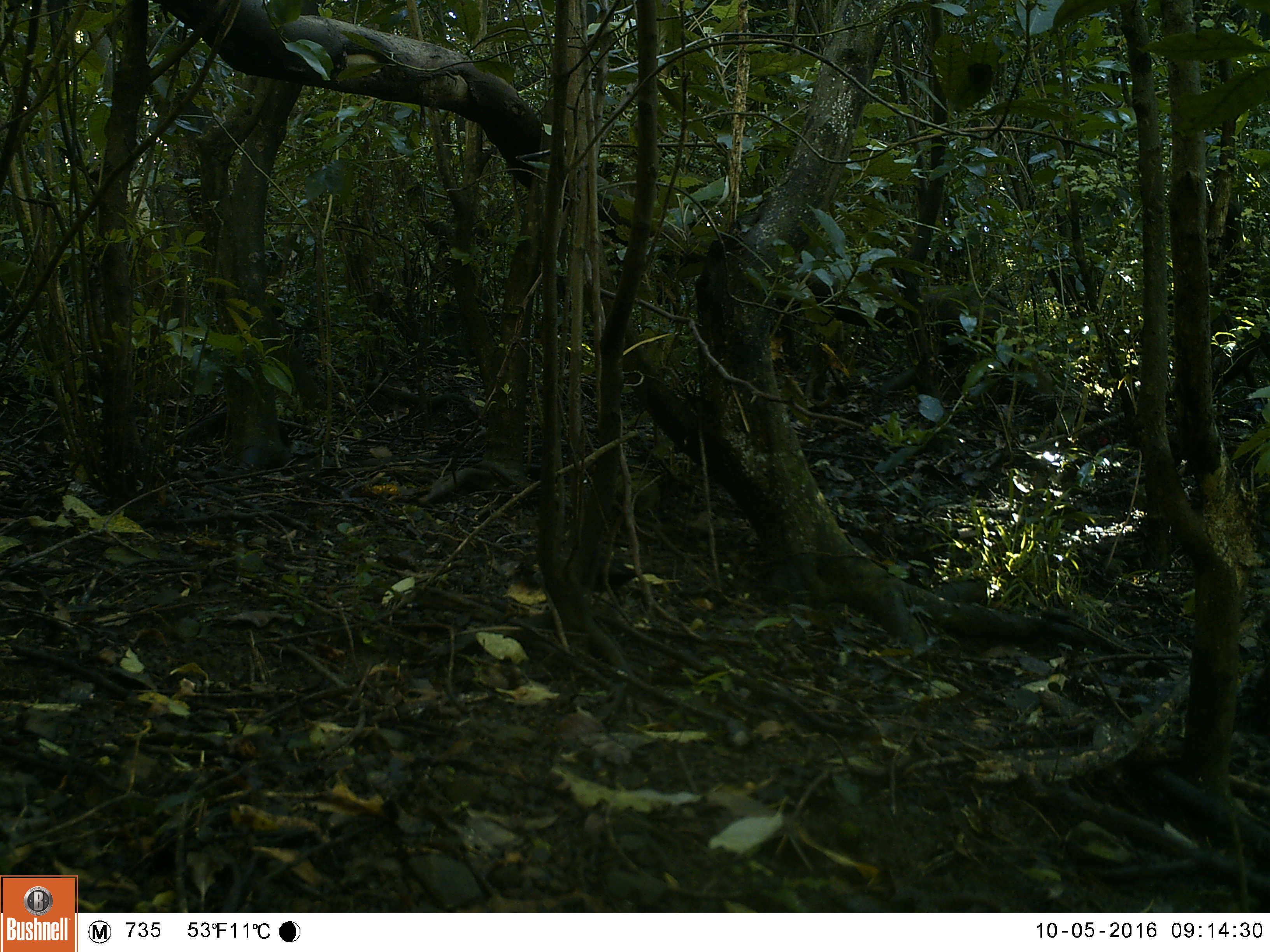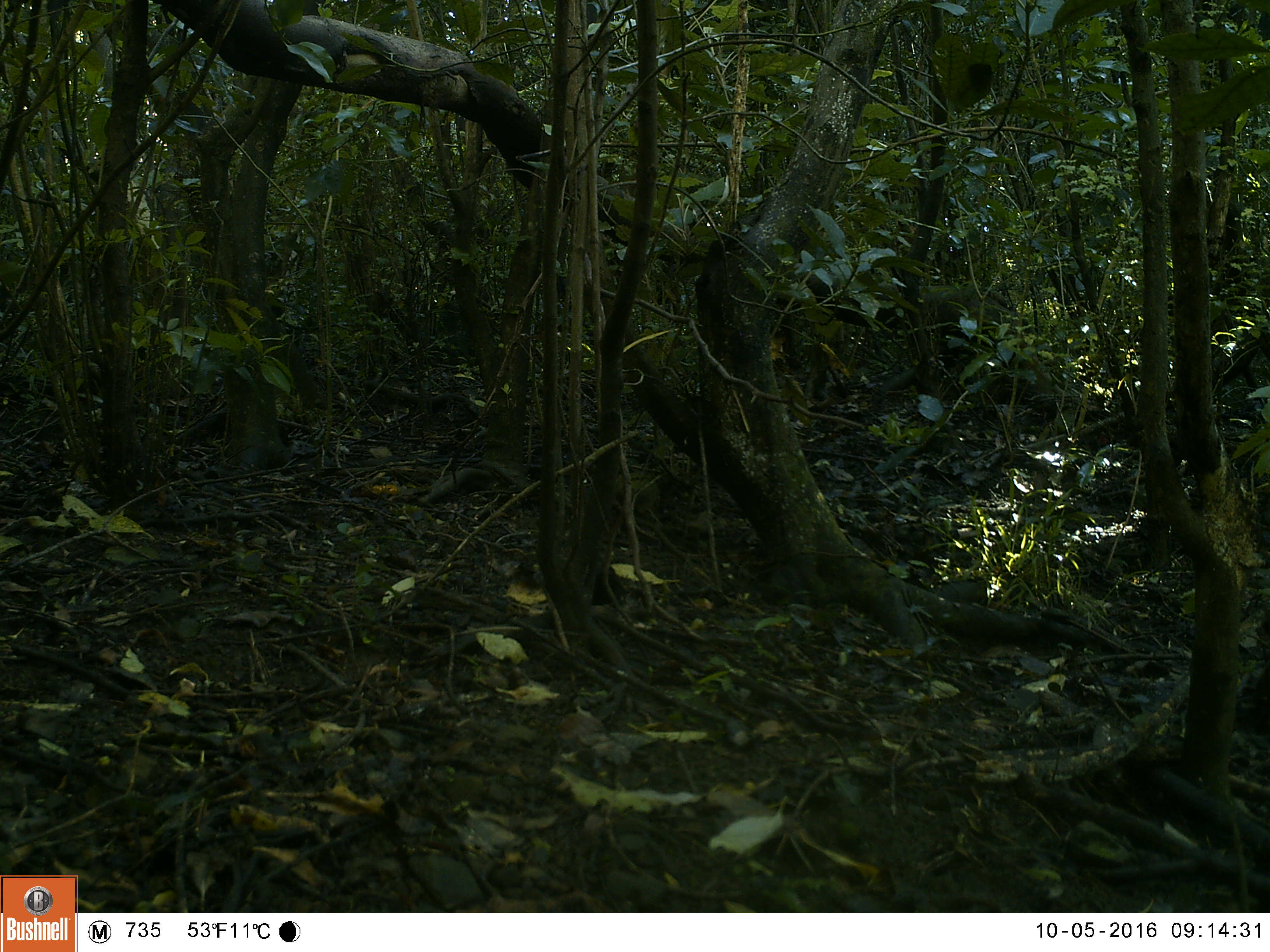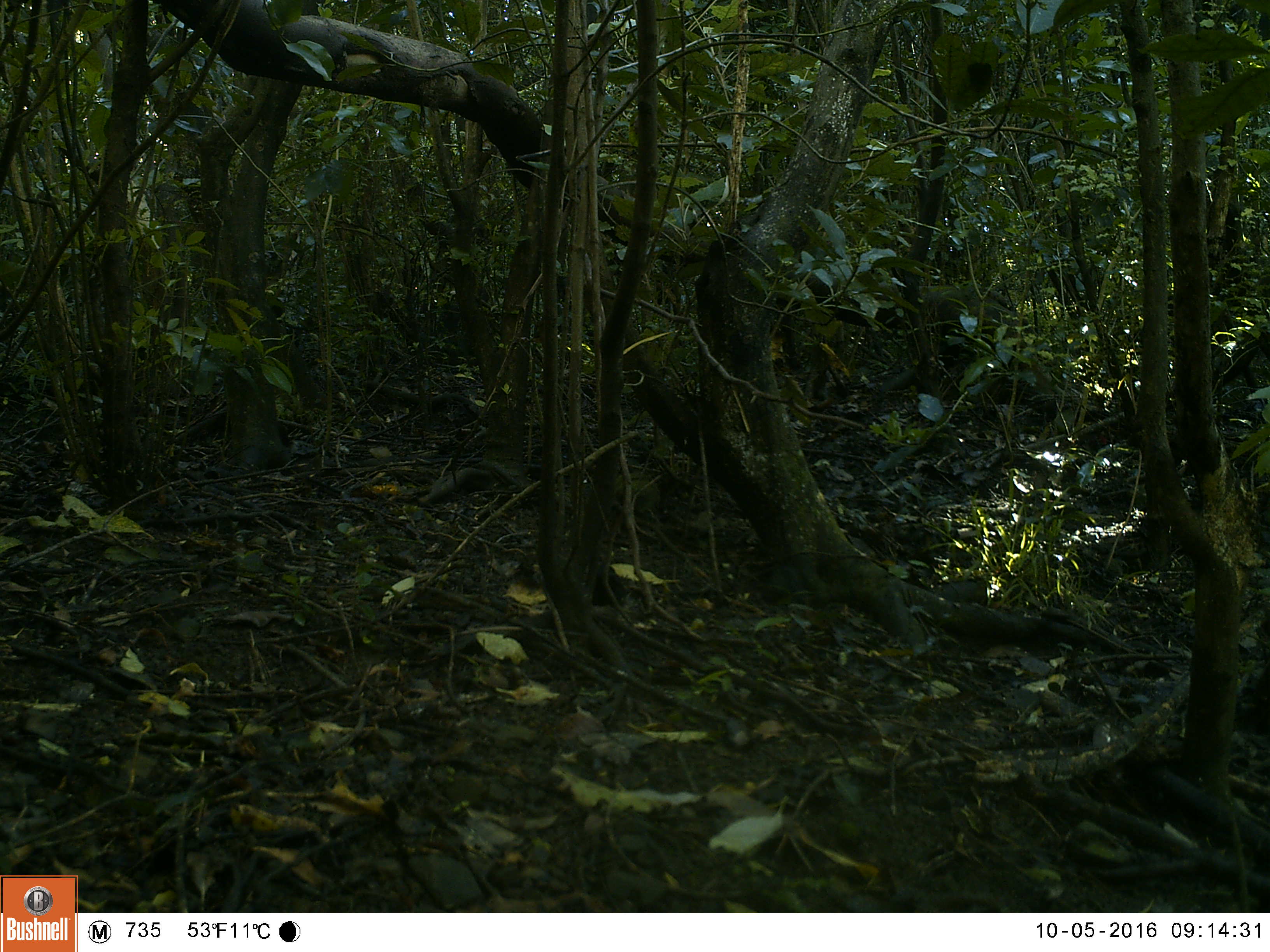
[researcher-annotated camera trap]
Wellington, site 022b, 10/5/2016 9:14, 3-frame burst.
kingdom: Animalia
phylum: Chordata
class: Aves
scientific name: Aves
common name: bird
Bird (Aves).